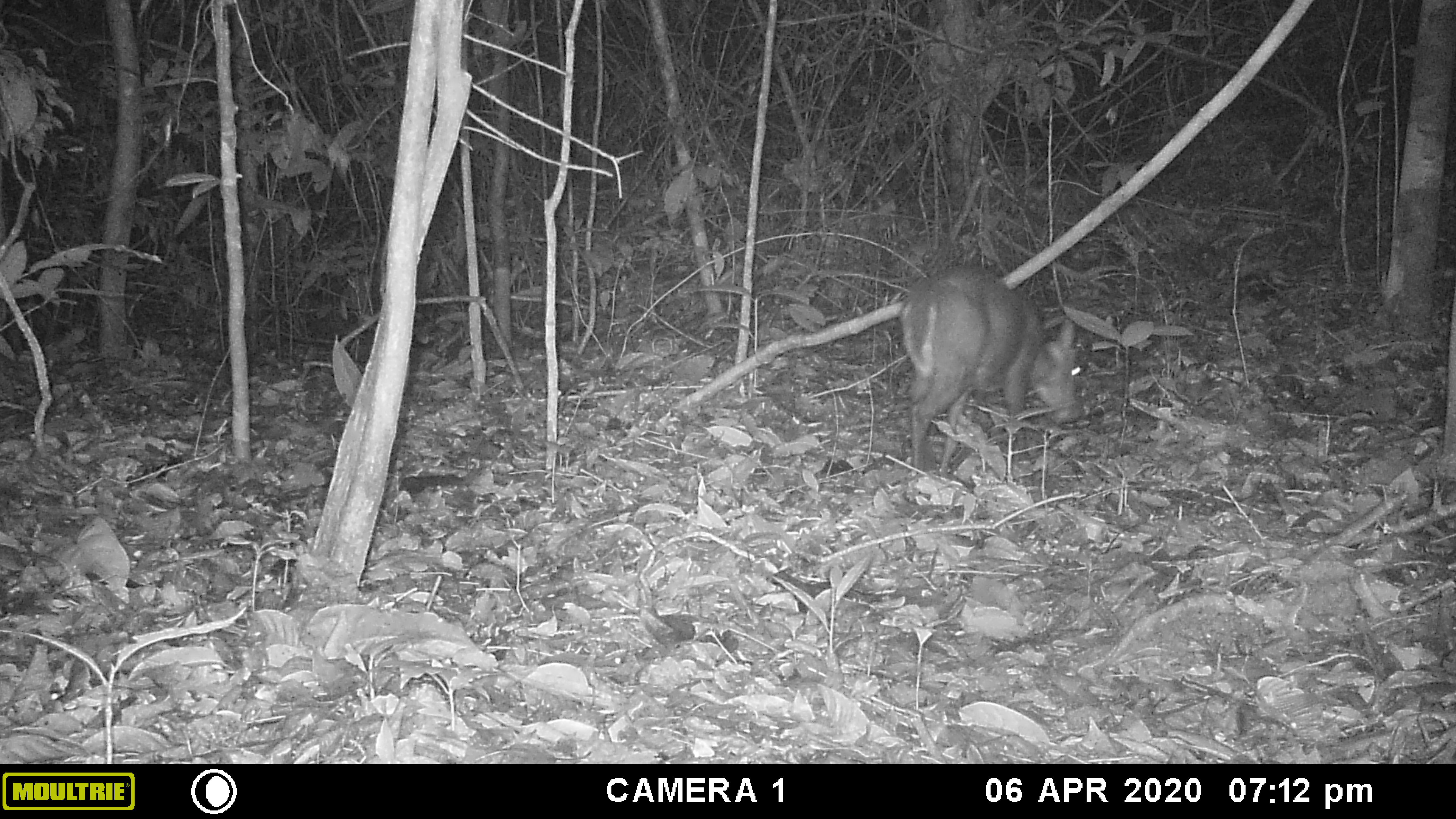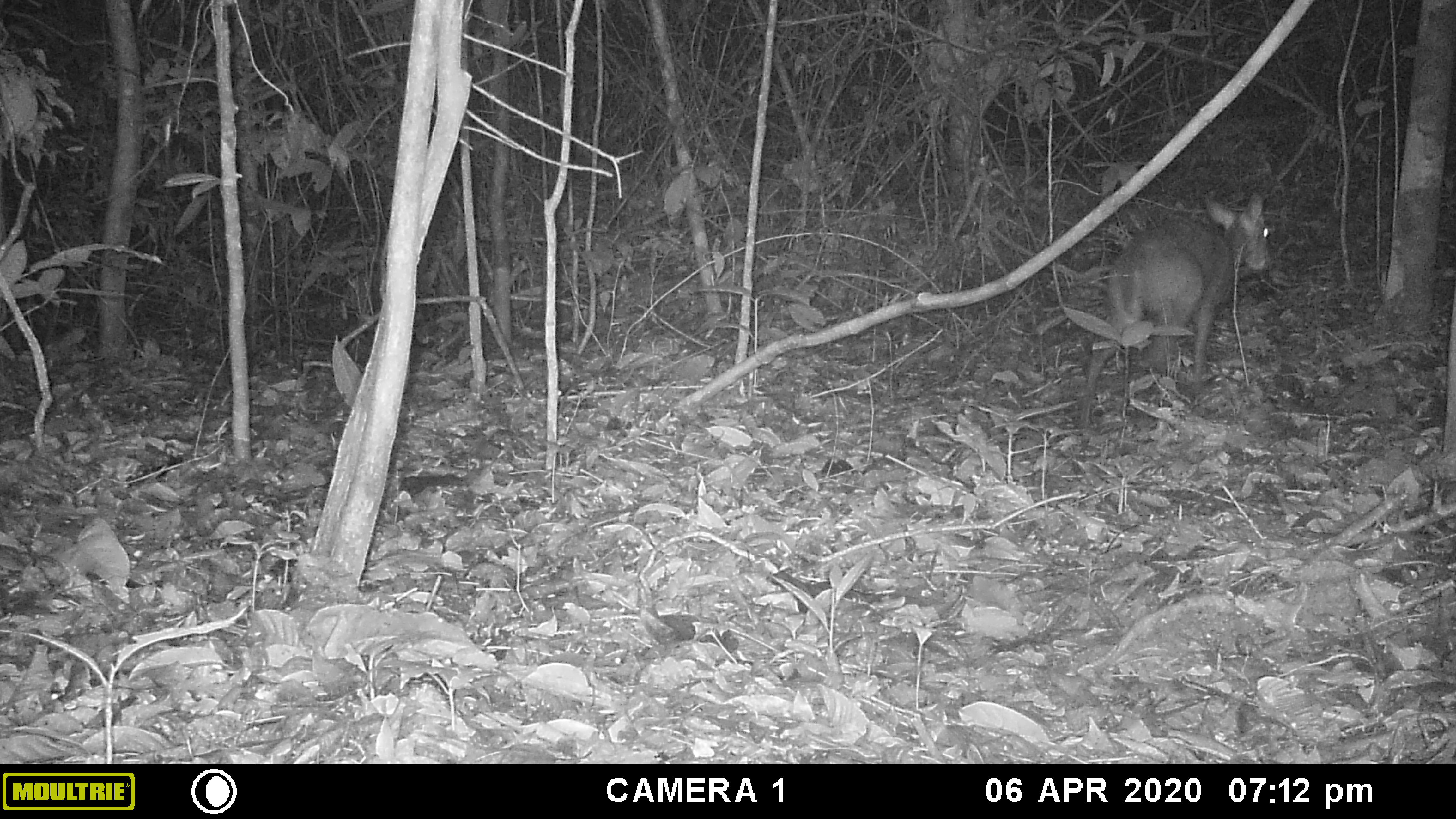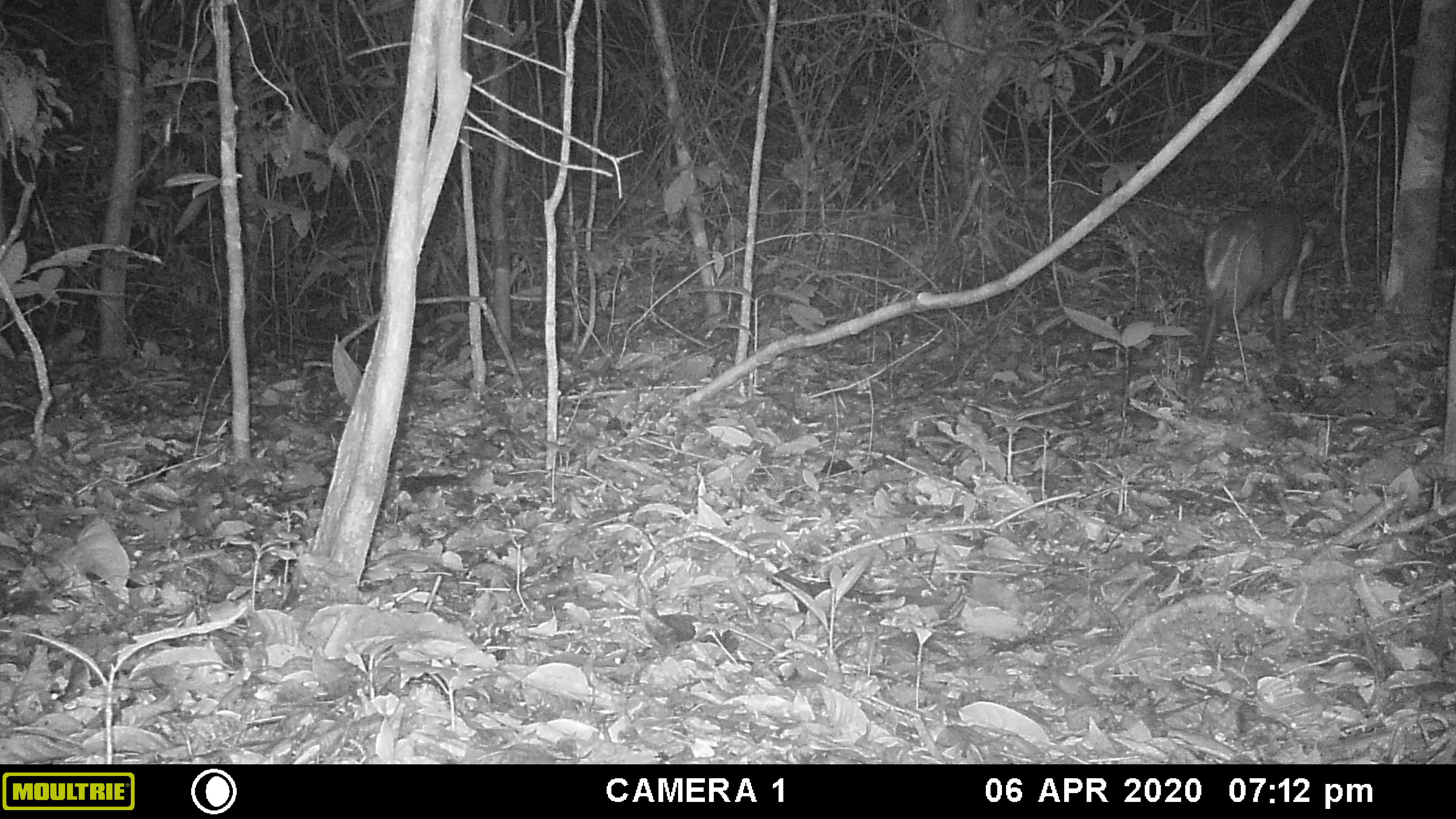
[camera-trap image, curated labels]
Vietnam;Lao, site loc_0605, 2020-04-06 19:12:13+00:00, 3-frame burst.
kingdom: Animalia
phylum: Chordata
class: Mammalia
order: Artiodactyla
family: Cervidae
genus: Muntiacus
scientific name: Muntiacus rooseveltorum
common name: roosevelt's muntjac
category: roosevelts muntjac group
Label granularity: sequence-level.